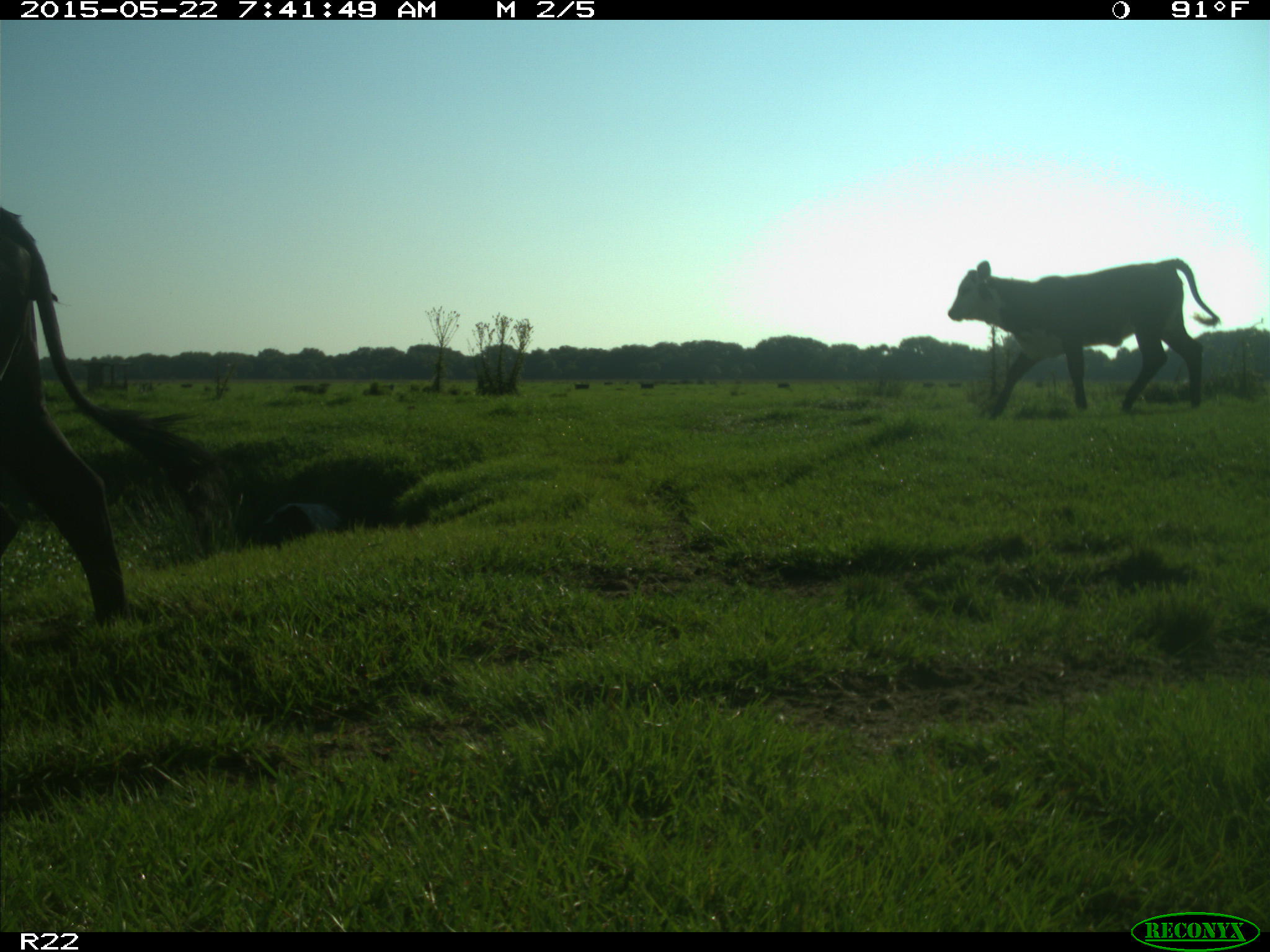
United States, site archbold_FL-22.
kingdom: Animalia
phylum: Chordata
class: Mammalia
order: Artiodactyla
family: Bovidae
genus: Bos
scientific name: Bos taurus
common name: domestic cow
Bos taurus (domestic cow).